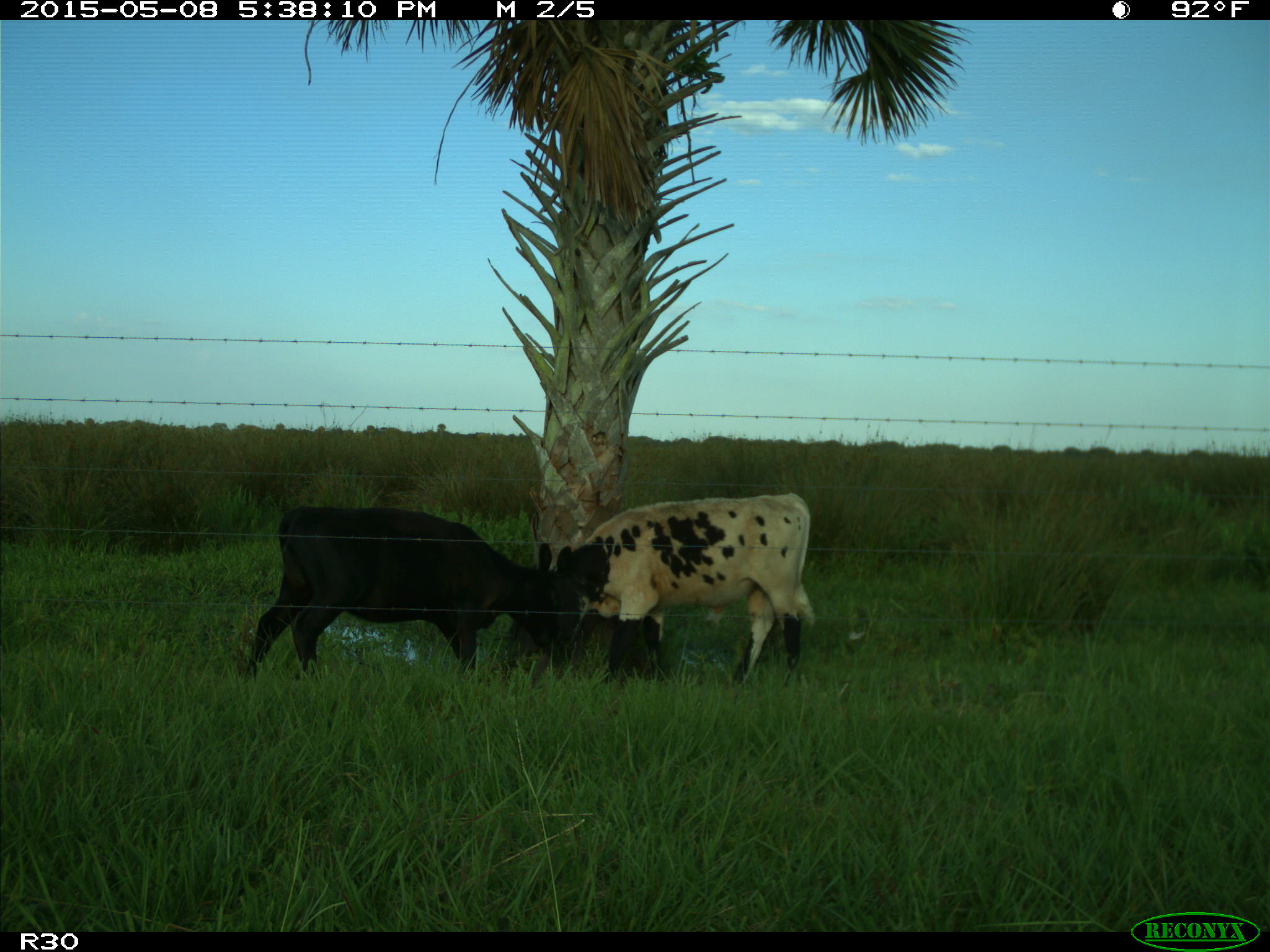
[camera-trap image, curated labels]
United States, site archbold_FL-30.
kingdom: Animalia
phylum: Chordata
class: Mammalia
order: Artiodactyla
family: Bovidae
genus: Bos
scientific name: Bos taurus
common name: domestic cow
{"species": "Bos taurus (domestic cow)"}